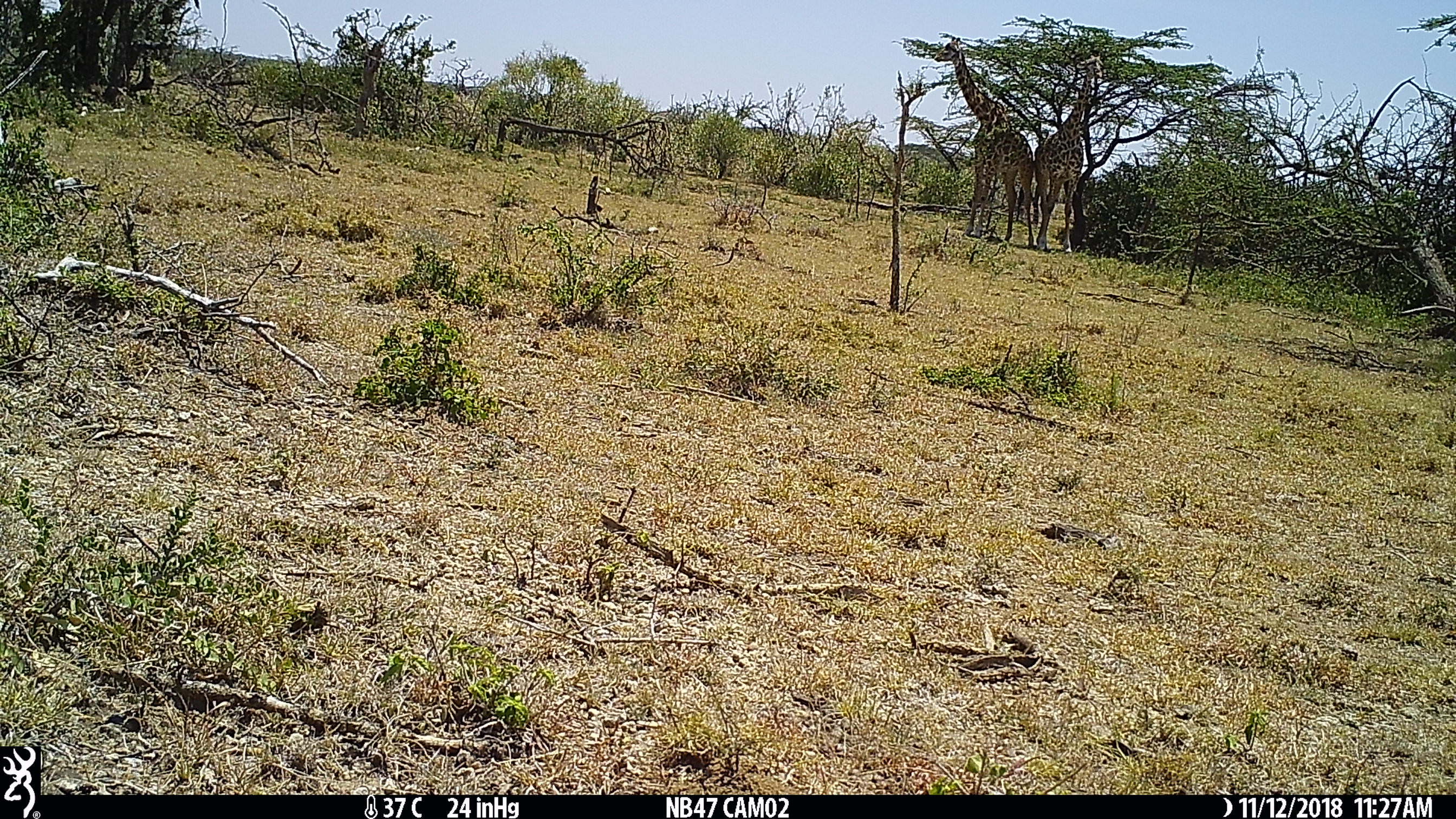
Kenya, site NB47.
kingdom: Animalia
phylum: Chordata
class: Mammalia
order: Artiodactyla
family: Giraffidae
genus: Giraffa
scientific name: Giraffa camelopardalis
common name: northern giraffe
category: giraffe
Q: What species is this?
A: Giraffe (northern giraffe) (Giraffa camelopardalis).